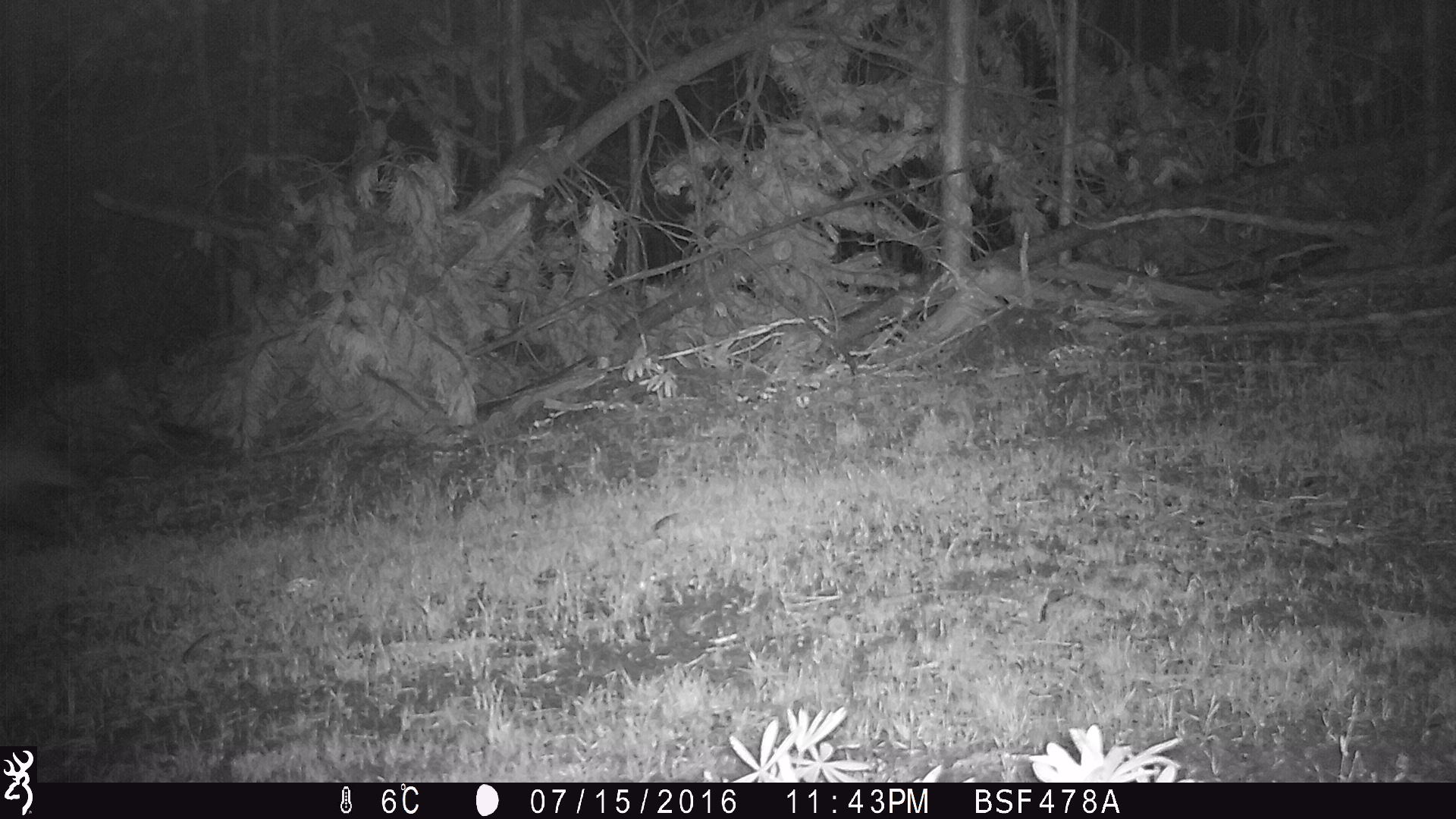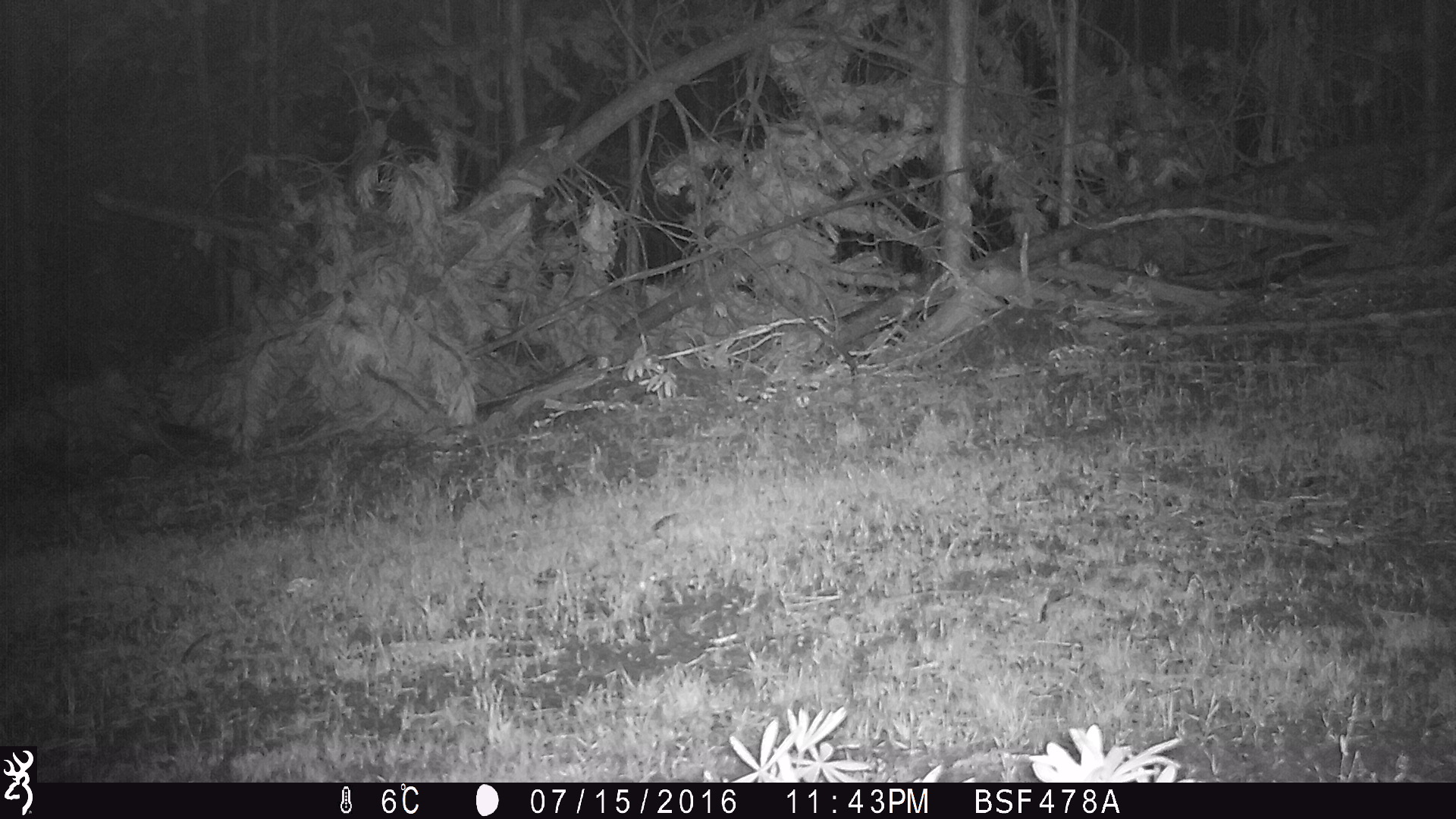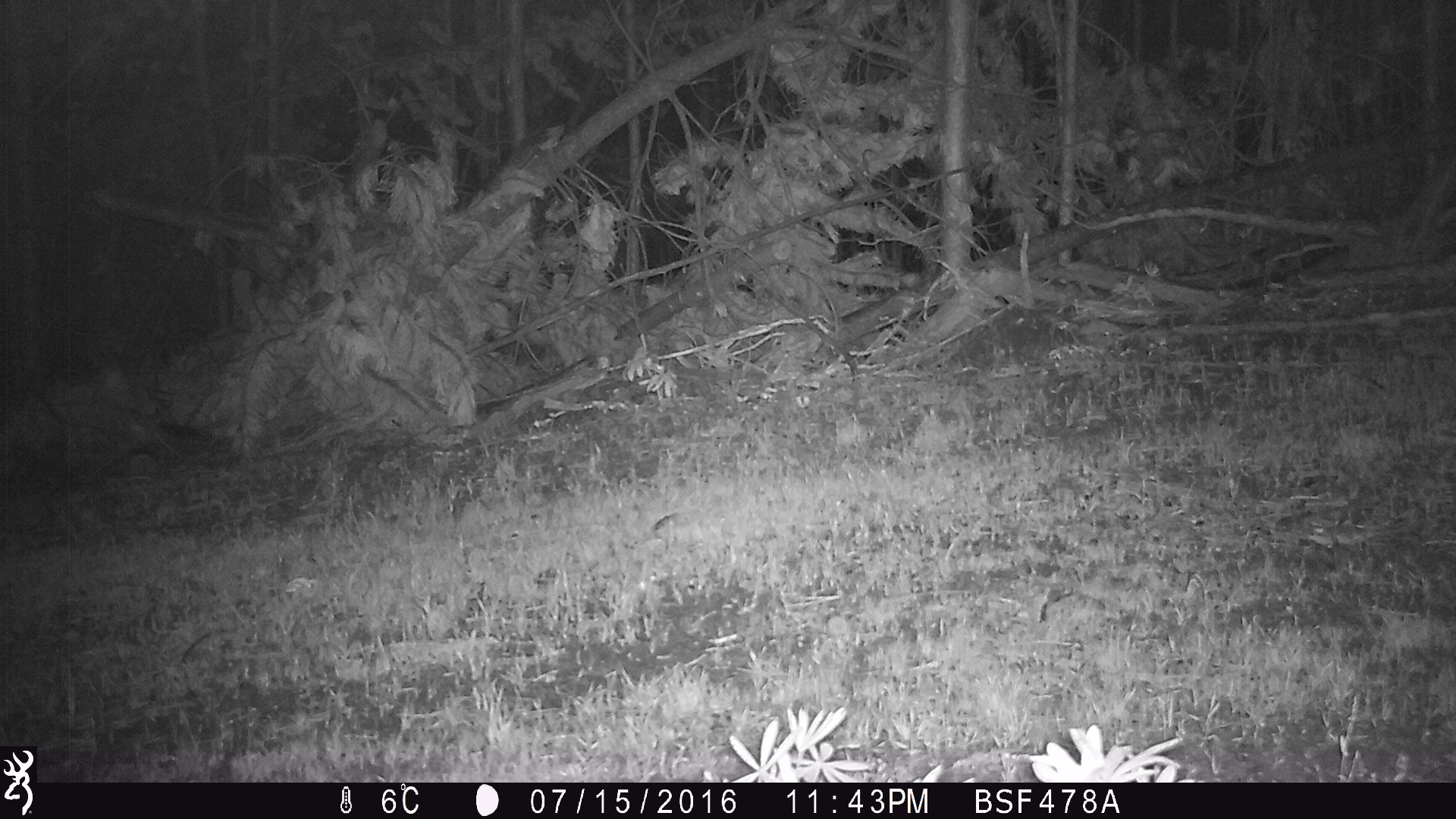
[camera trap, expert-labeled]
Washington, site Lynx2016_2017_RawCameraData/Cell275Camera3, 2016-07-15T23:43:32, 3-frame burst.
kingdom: Animalia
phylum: Chordata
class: Mammalia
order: Carnivora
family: Mustelidae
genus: Taxidea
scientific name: Taxidea taxus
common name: american badger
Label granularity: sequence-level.